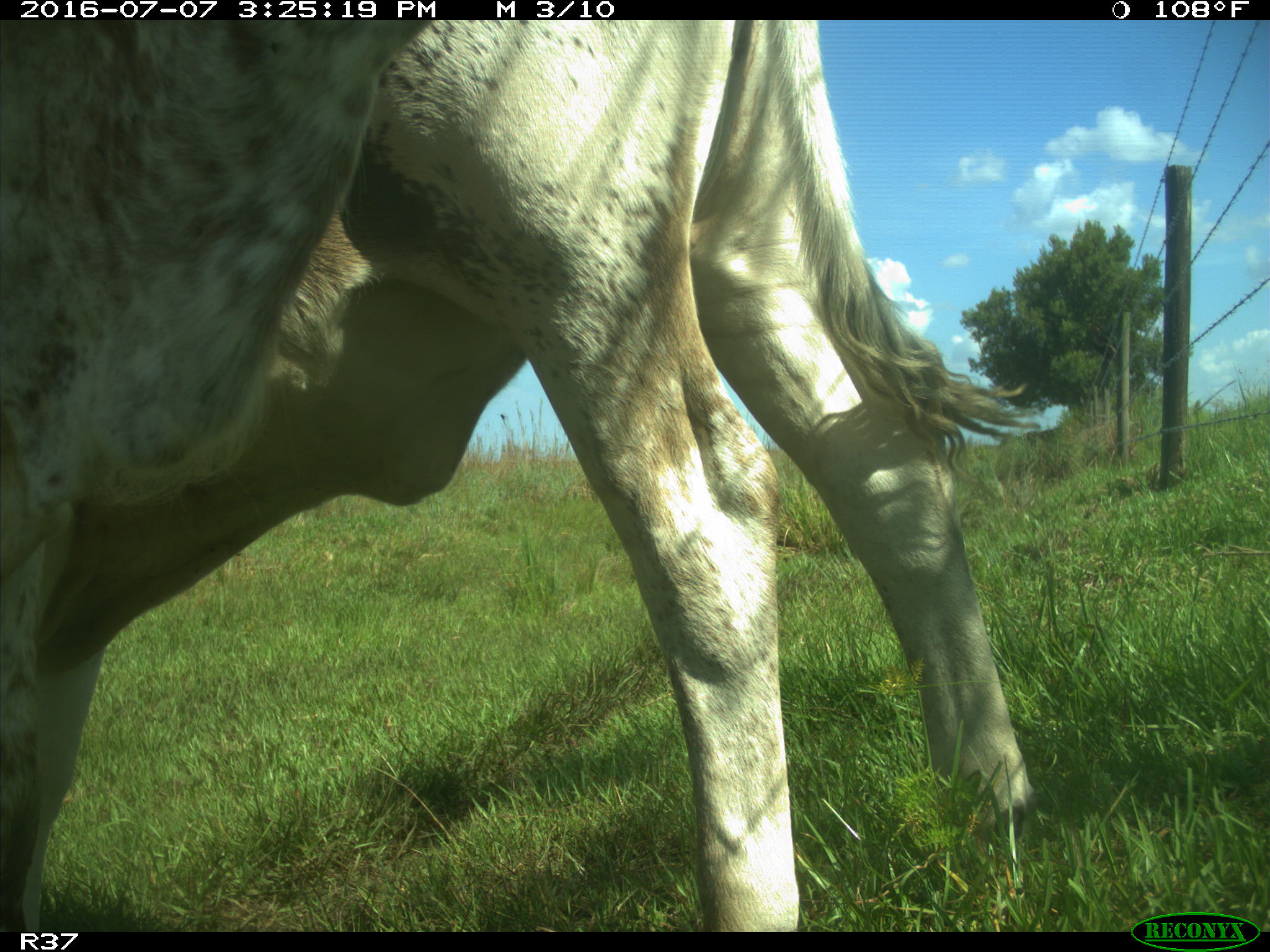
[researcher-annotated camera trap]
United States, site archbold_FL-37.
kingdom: Animalia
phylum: Chordata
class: Mammalia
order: Artiodactyla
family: Bovidae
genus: Bos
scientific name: Bos taurus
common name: domestic cow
Bos taurus (domestic cow).